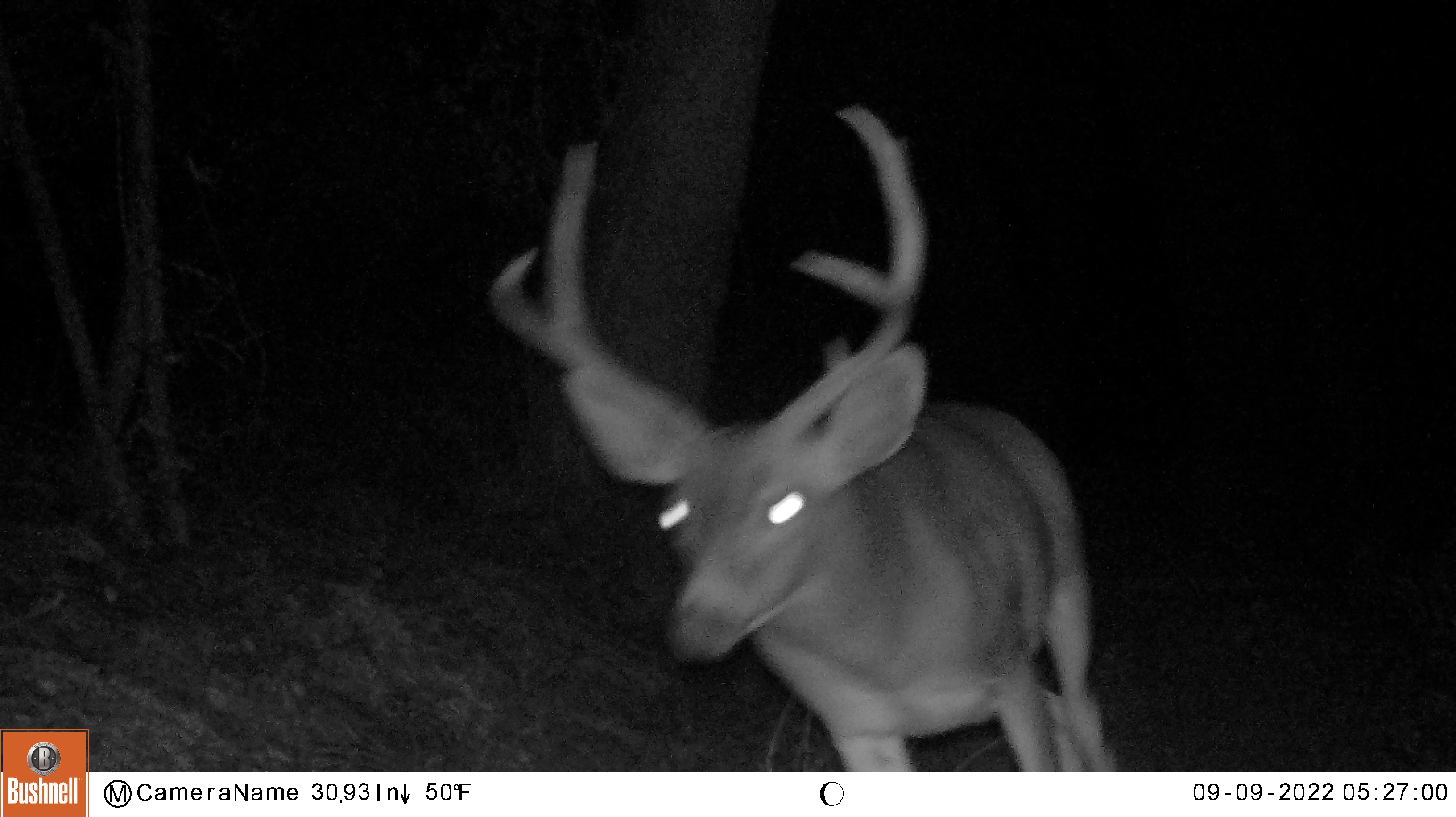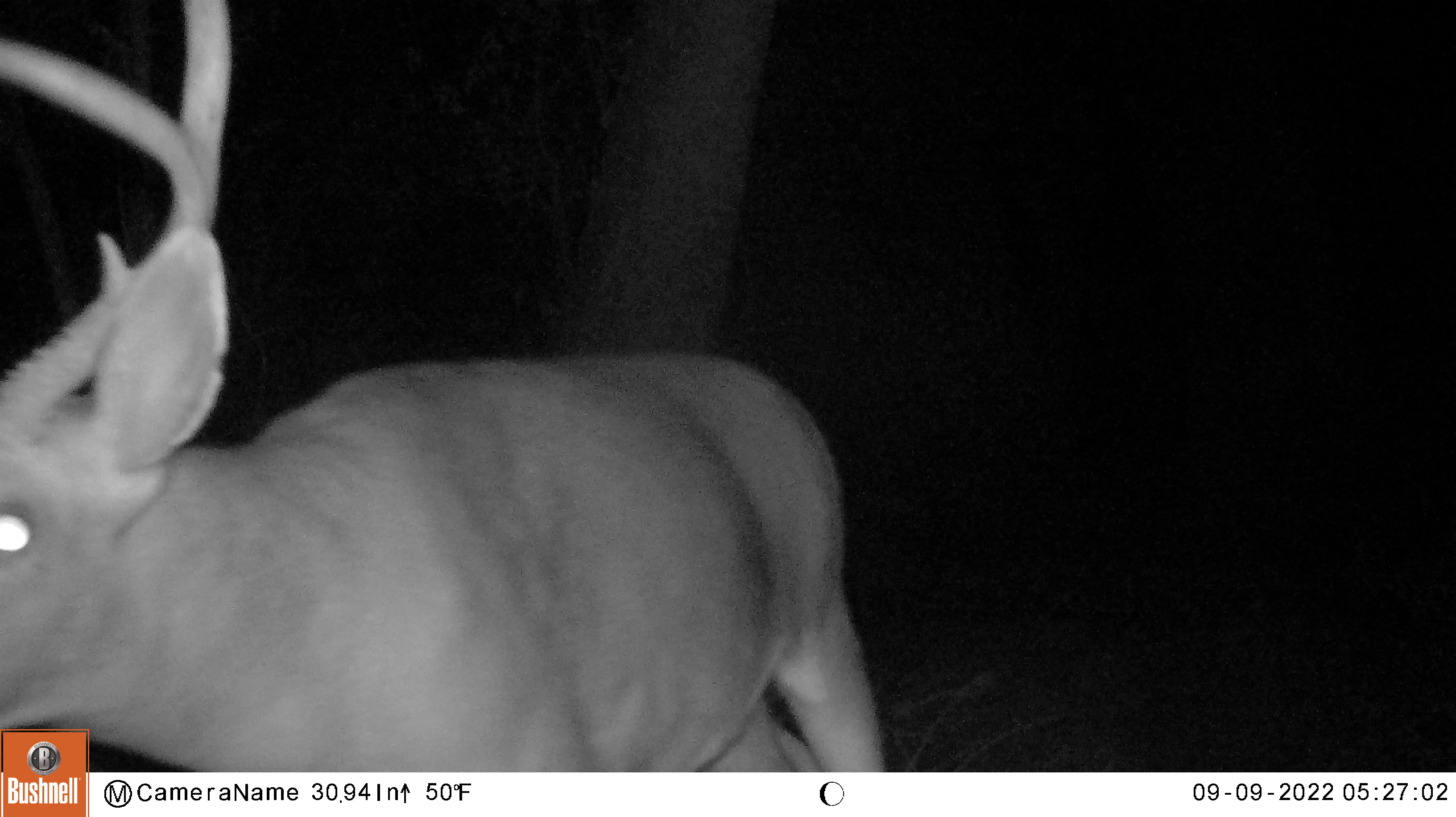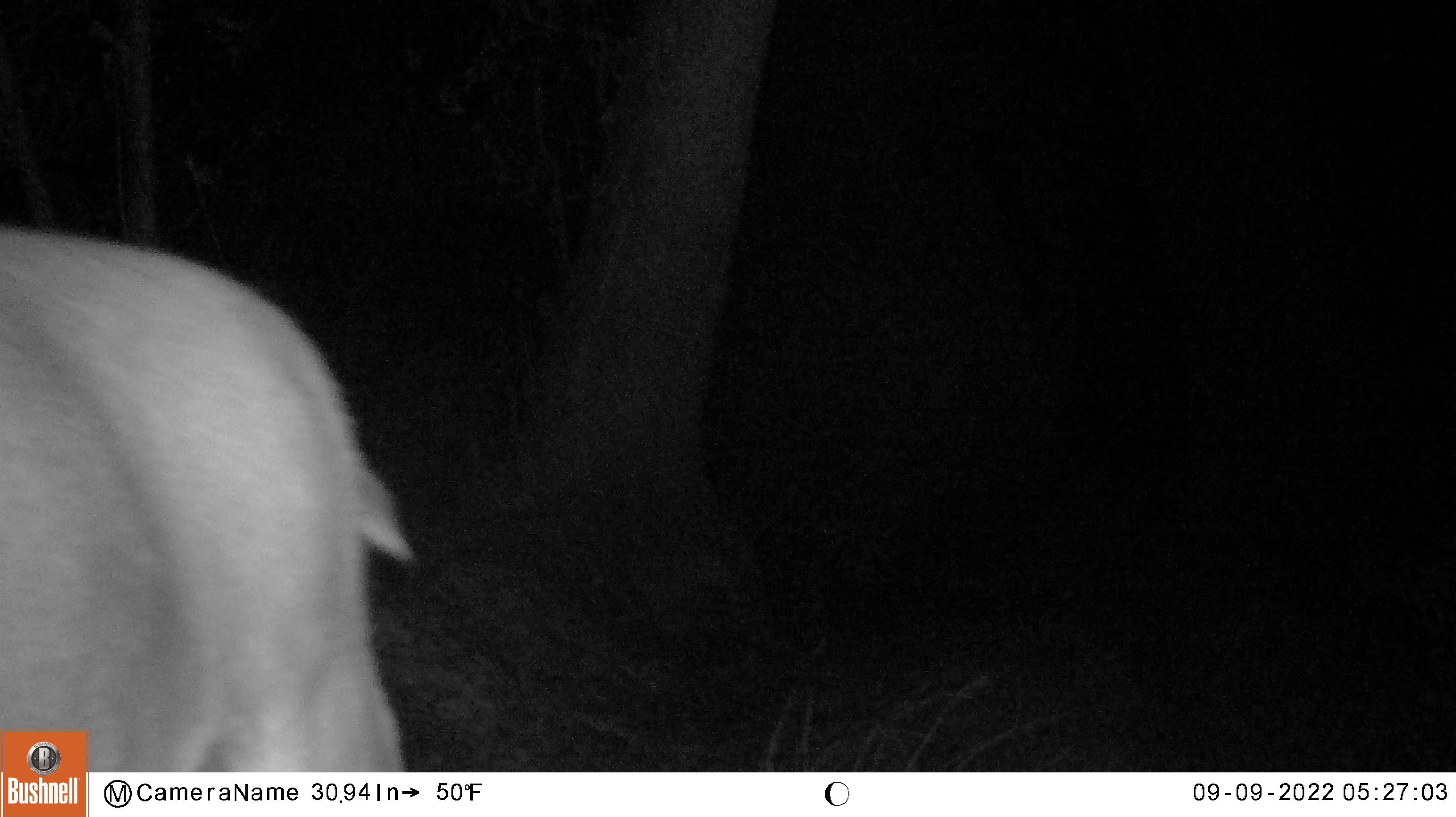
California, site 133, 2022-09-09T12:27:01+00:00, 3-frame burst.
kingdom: Animalia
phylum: Chordata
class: Mammalia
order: Artiodactyla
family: Cervidae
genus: Odocoileus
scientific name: Odocoileus hemionus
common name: mule deer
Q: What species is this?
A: Mule deer (Odocoileus hemionus).